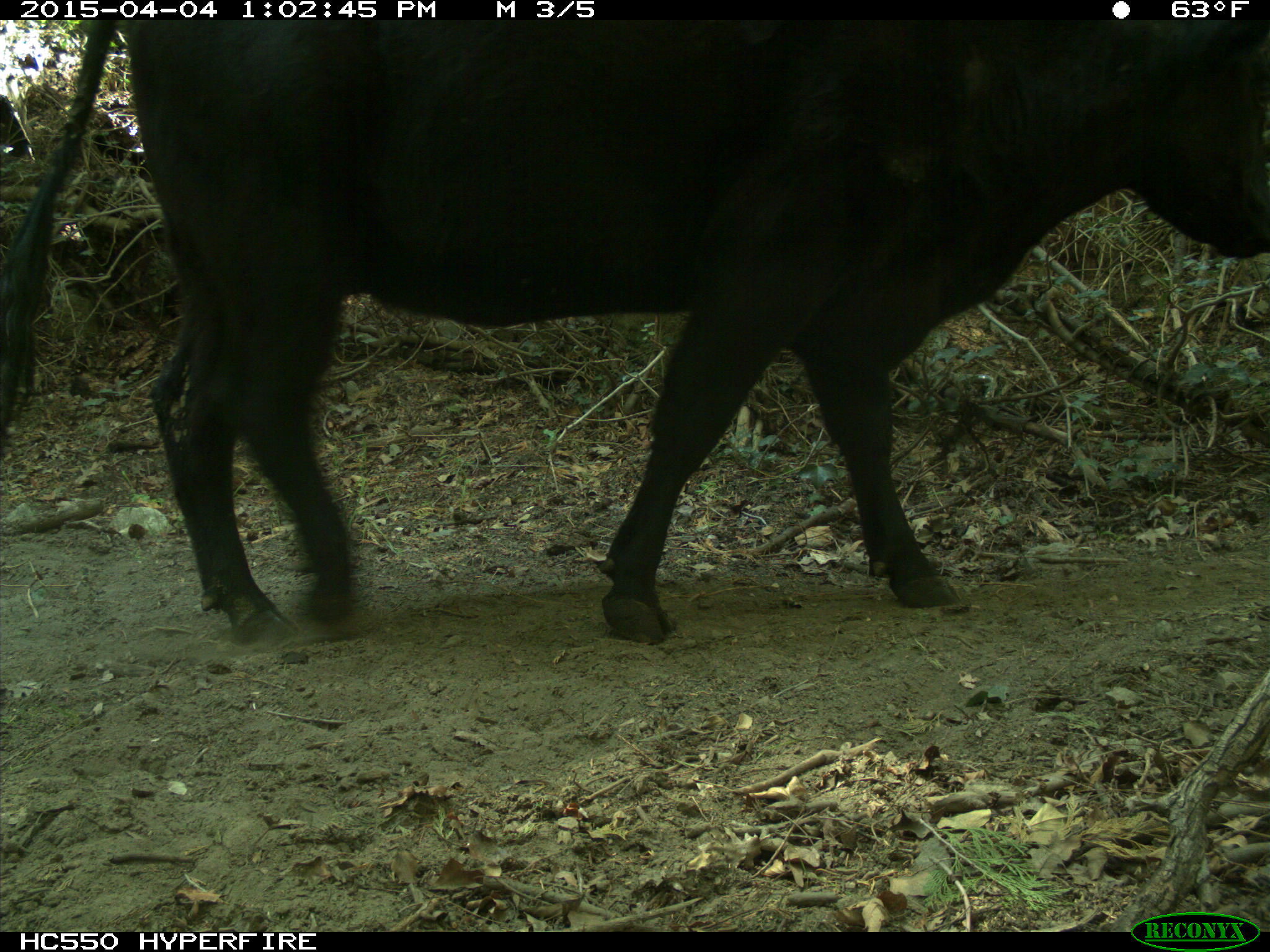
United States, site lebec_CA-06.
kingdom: Animalia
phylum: Chordata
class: Mammalia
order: Artiodactyla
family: Bovidae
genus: Bos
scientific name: Bos taurus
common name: domestic cow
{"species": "Bos taurus (domestic cow)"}